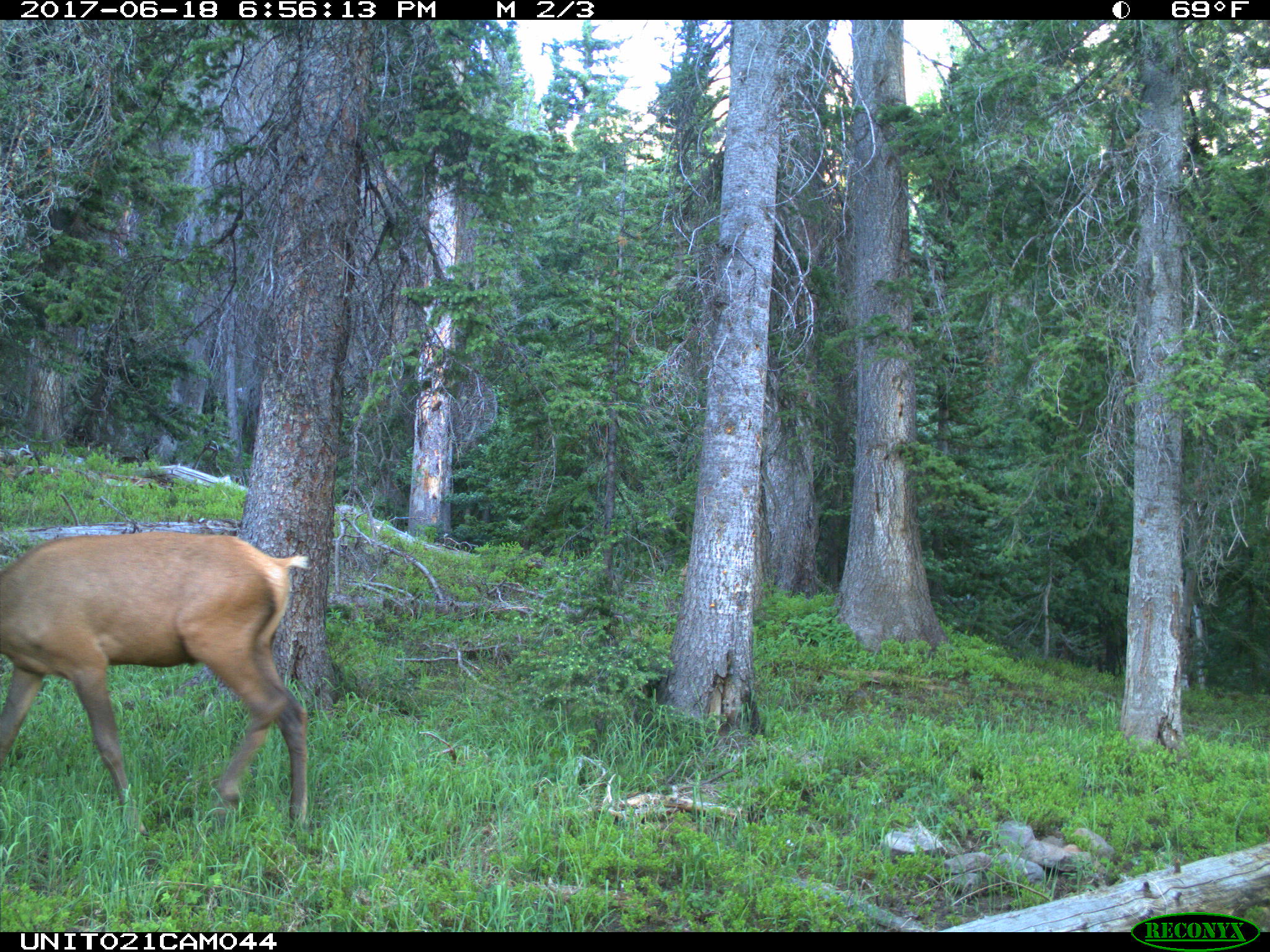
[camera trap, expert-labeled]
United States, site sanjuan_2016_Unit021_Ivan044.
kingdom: Animalia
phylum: Chordata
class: Mammalia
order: Artiodactyla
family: Cervidae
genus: Cervus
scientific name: Cervus elaphus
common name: red deer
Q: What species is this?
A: Cervus elaphus (red deer).